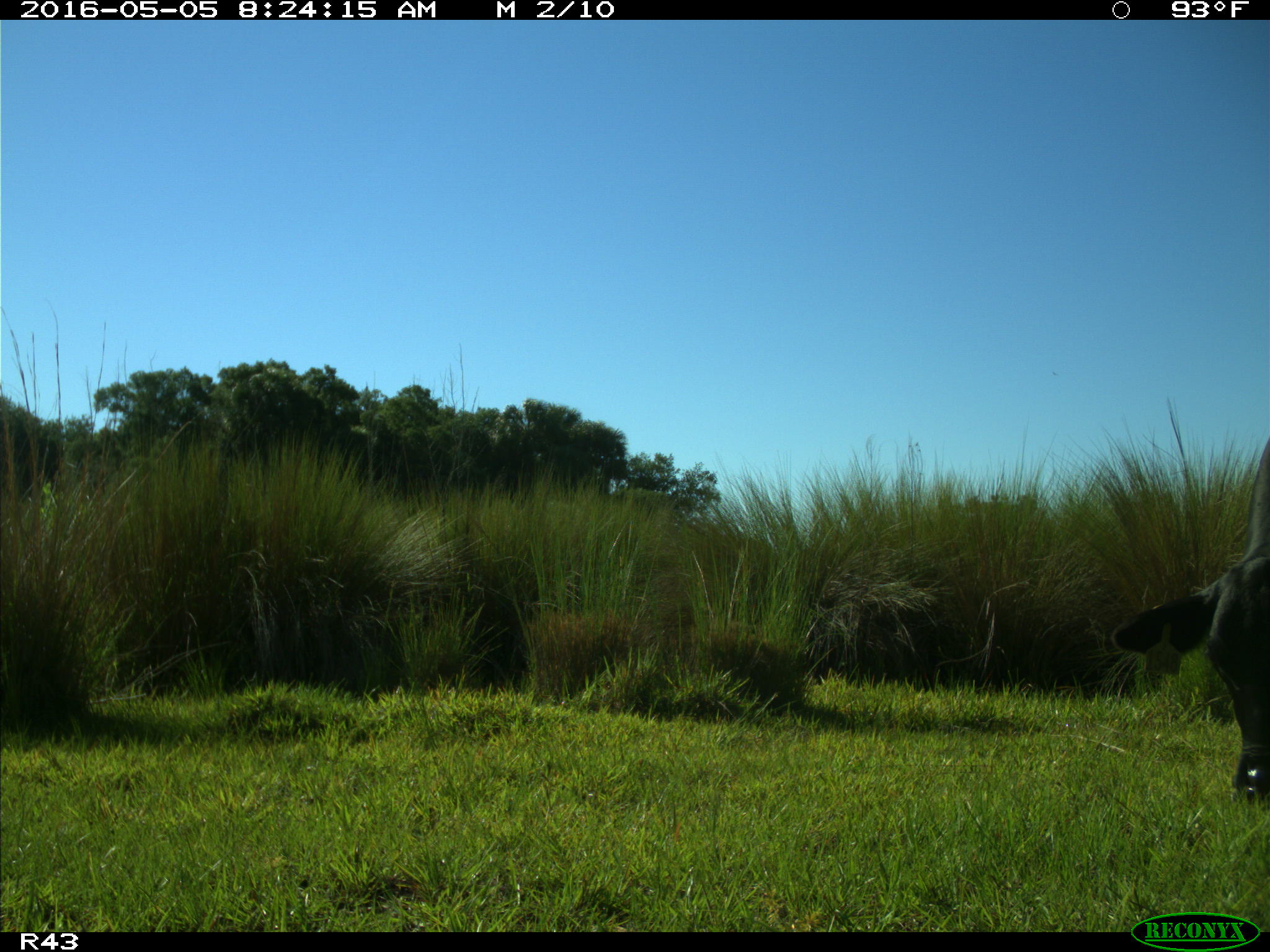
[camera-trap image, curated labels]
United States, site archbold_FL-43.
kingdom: Animalia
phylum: Chordata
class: Mammalia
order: Artiodactyla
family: Bovidae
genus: Bos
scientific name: Bos taurus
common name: domestic cow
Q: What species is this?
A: Bos taurus (domestic cow).